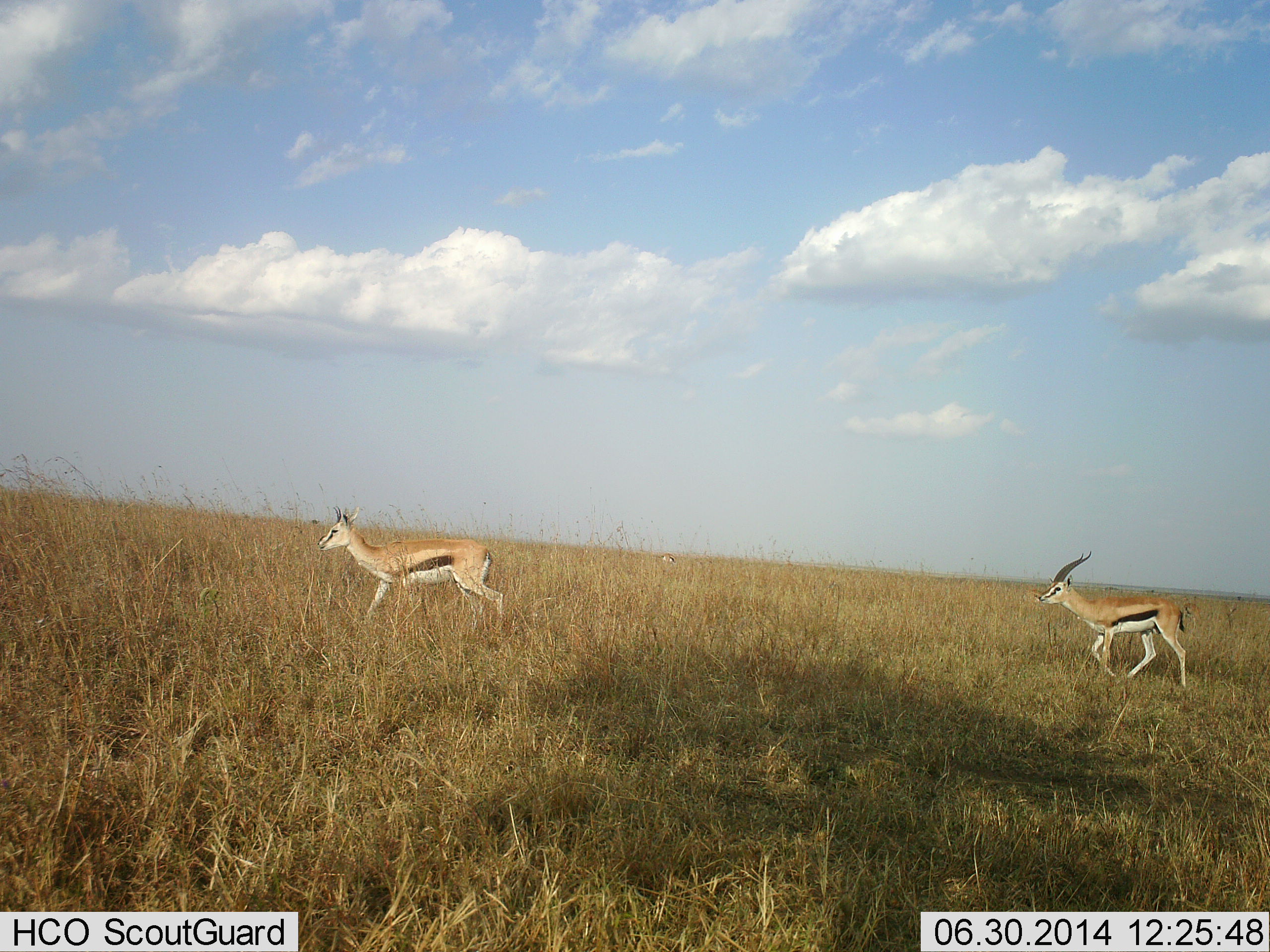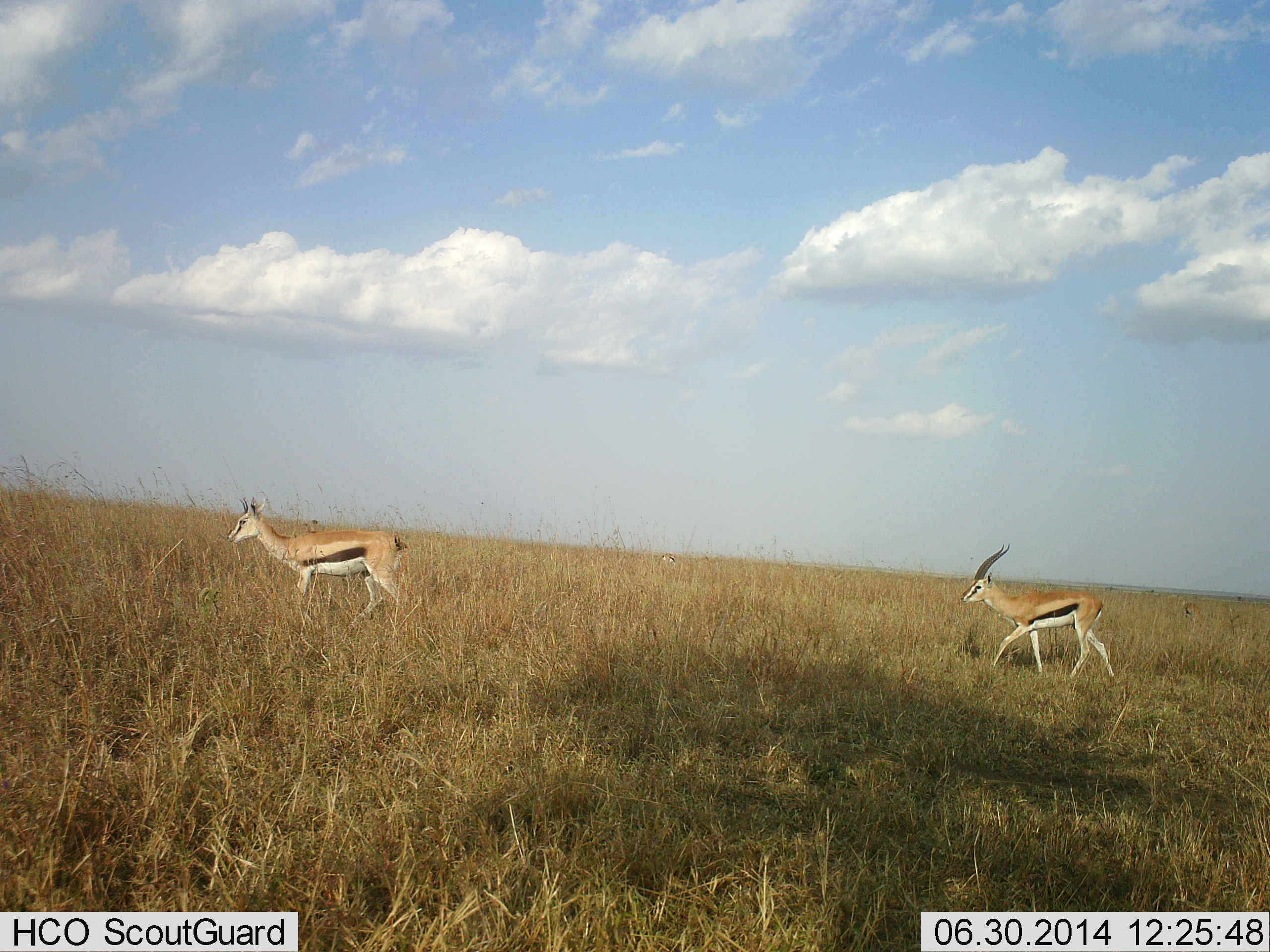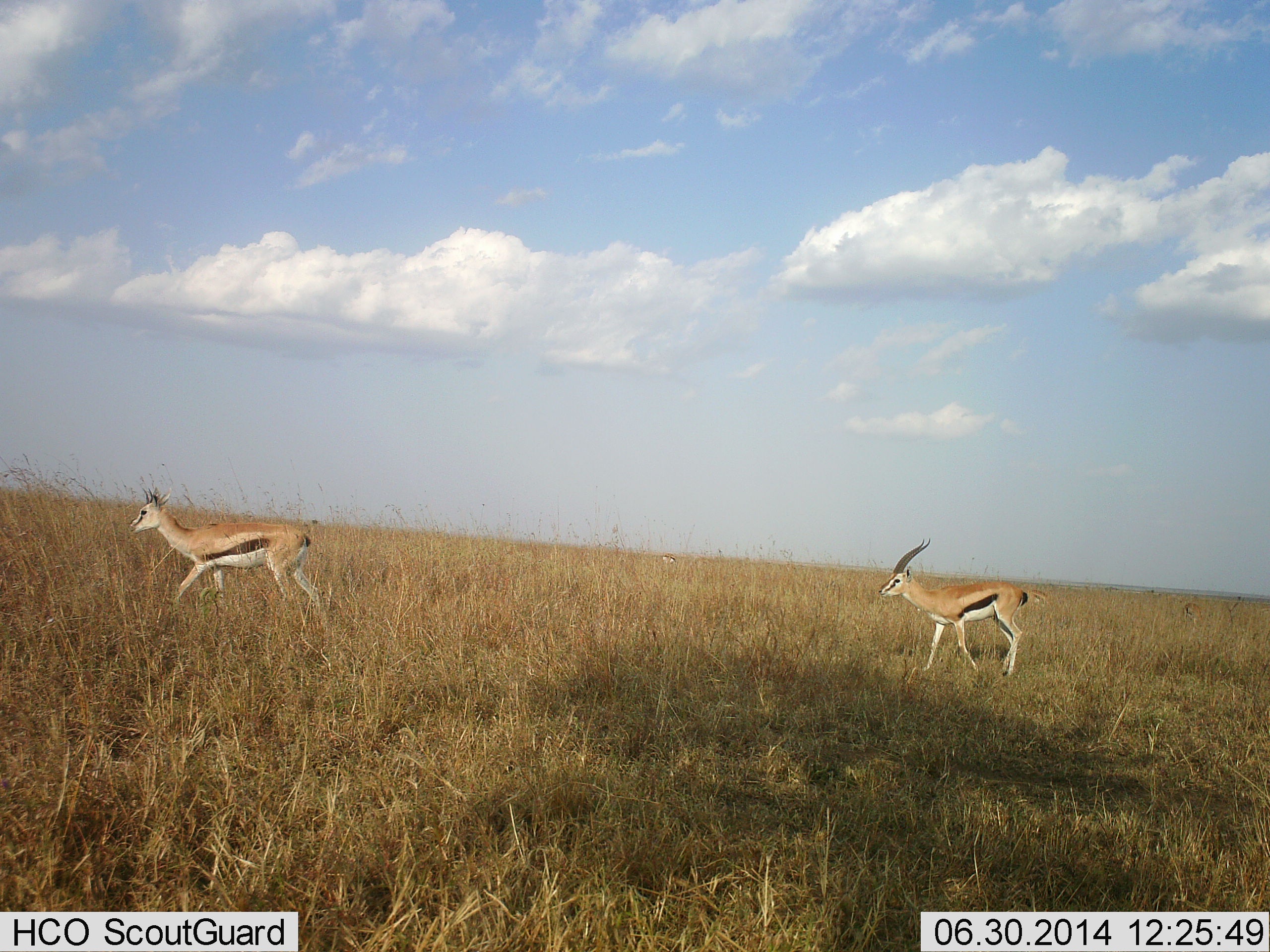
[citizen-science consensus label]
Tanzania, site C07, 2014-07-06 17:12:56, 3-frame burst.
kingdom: Animalia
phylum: Chordata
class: Mammalia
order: Artiodactyla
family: Bovidae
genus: Eudorcas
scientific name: Eudorcas thomsonii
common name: thomson's gazelle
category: gazellethomsons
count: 2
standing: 0%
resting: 0%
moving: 100%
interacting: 0%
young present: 10%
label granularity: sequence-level